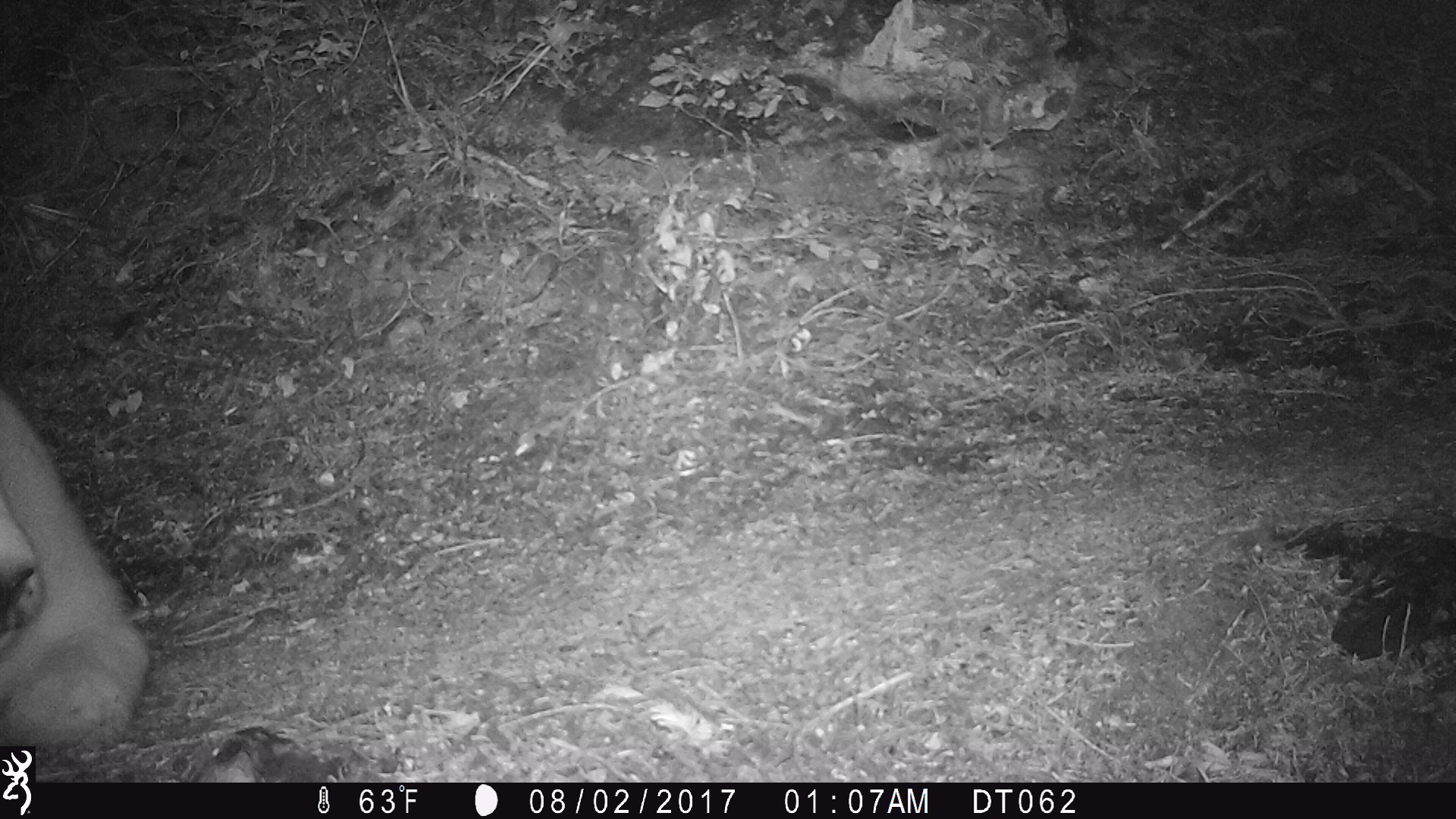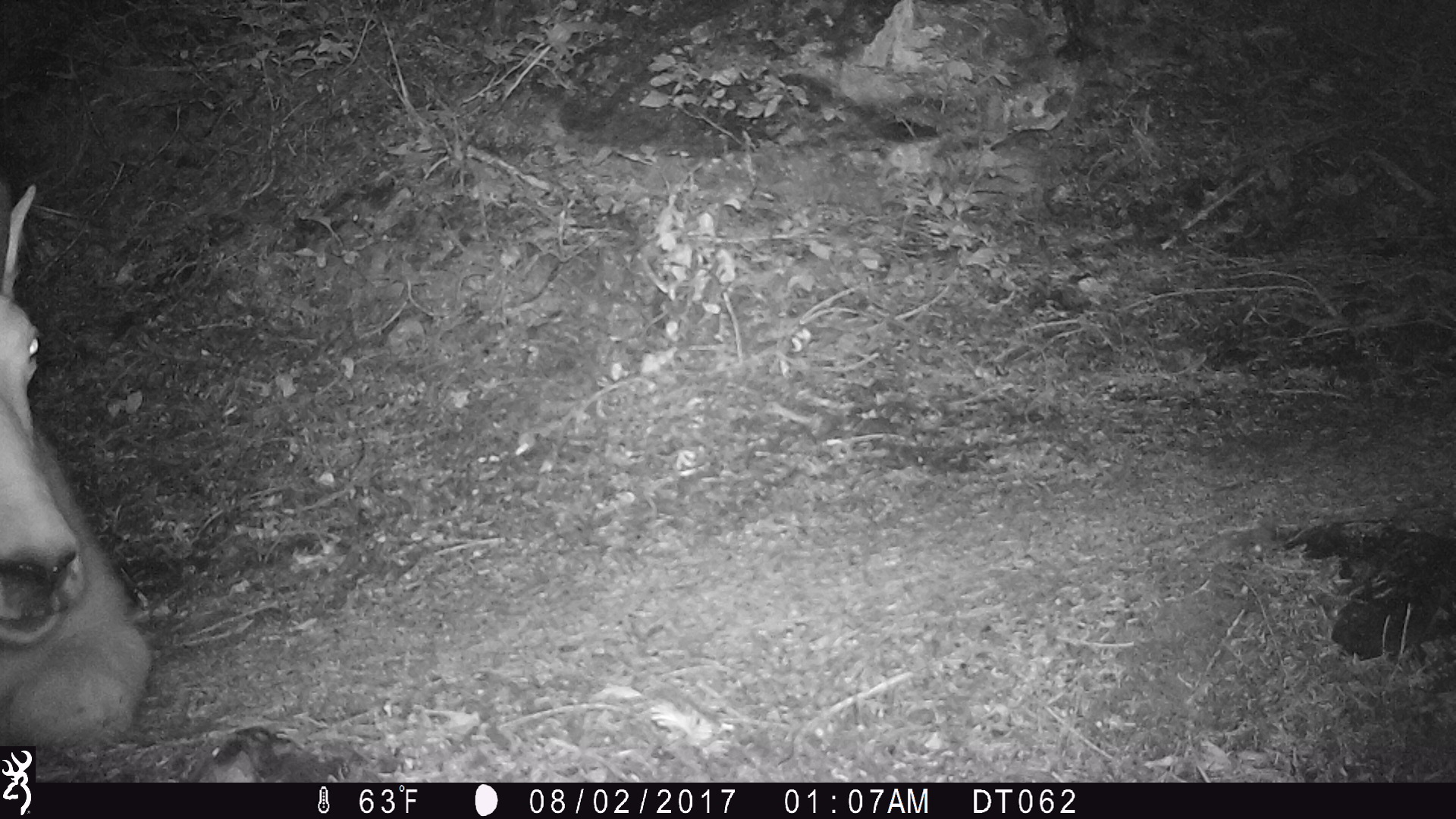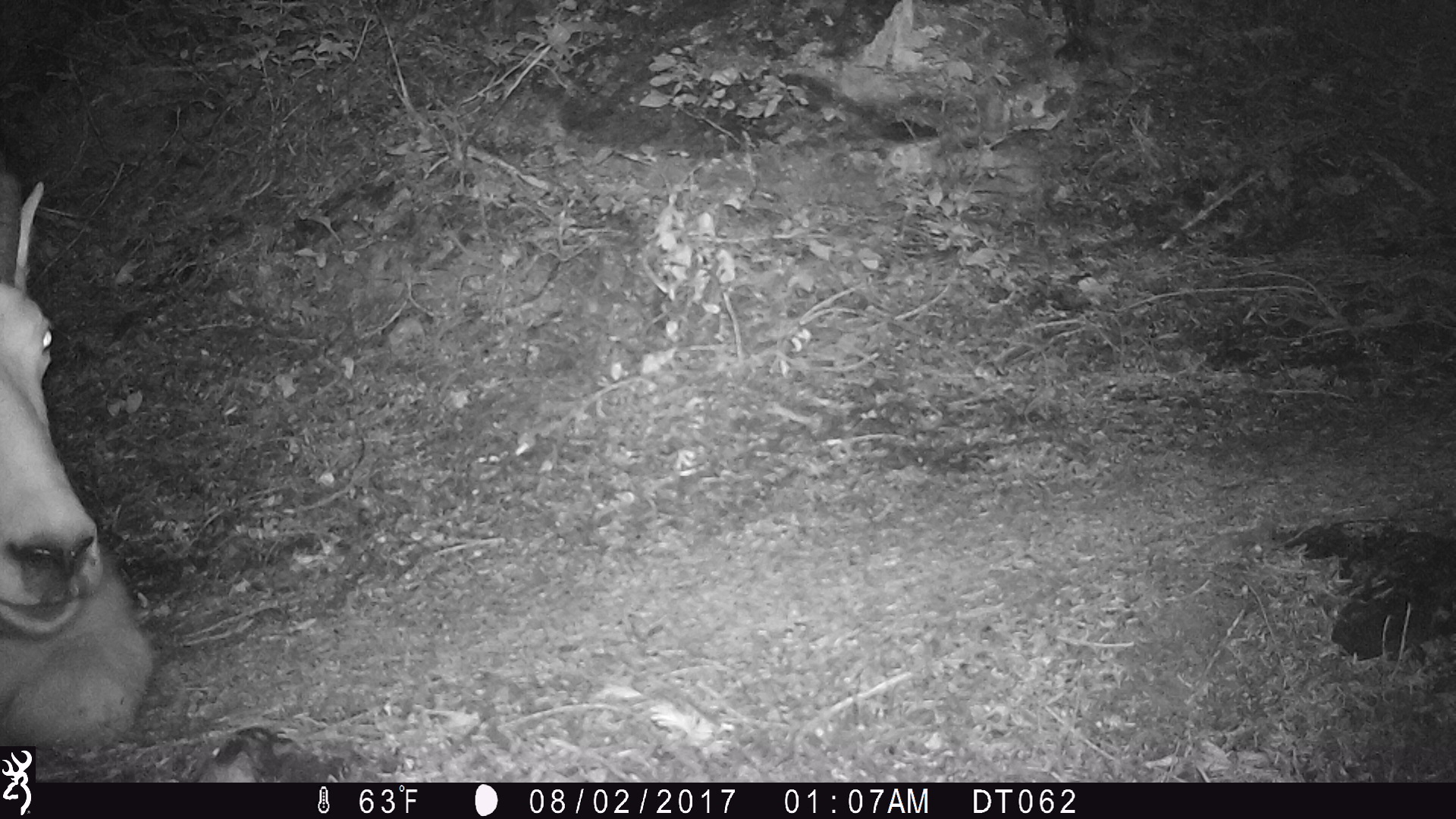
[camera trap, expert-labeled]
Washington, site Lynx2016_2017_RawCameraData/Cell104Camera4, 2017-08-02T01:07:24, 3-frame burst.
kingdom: Animalia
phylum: Chordata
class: Mammalia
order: Artiodactyla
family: Bovidae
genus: Oreamnos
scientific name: Oreamnos americanus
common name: mountain goat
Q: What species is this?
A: Oreamnos americanus (mountain goat).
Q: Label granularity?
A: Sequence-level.